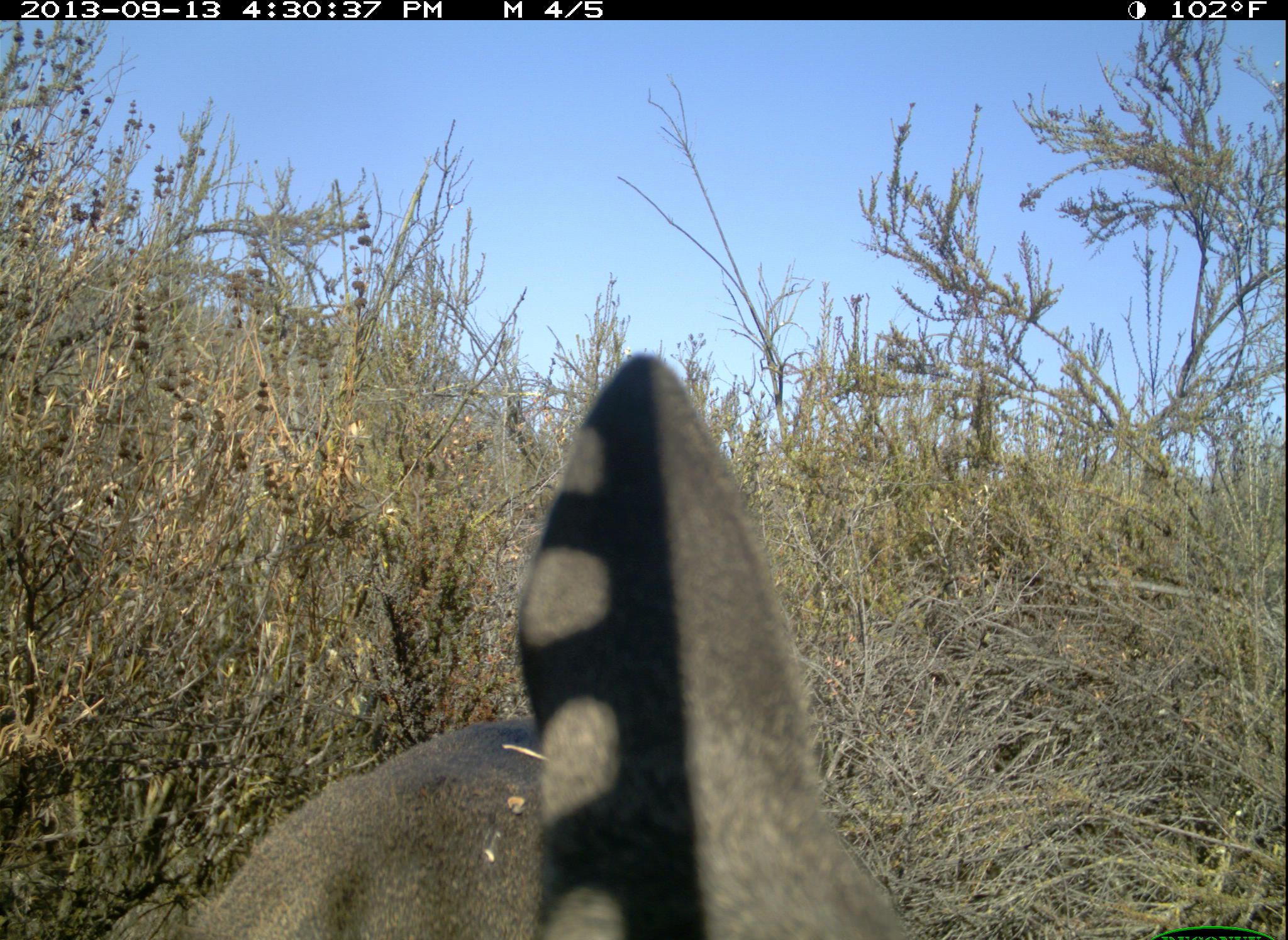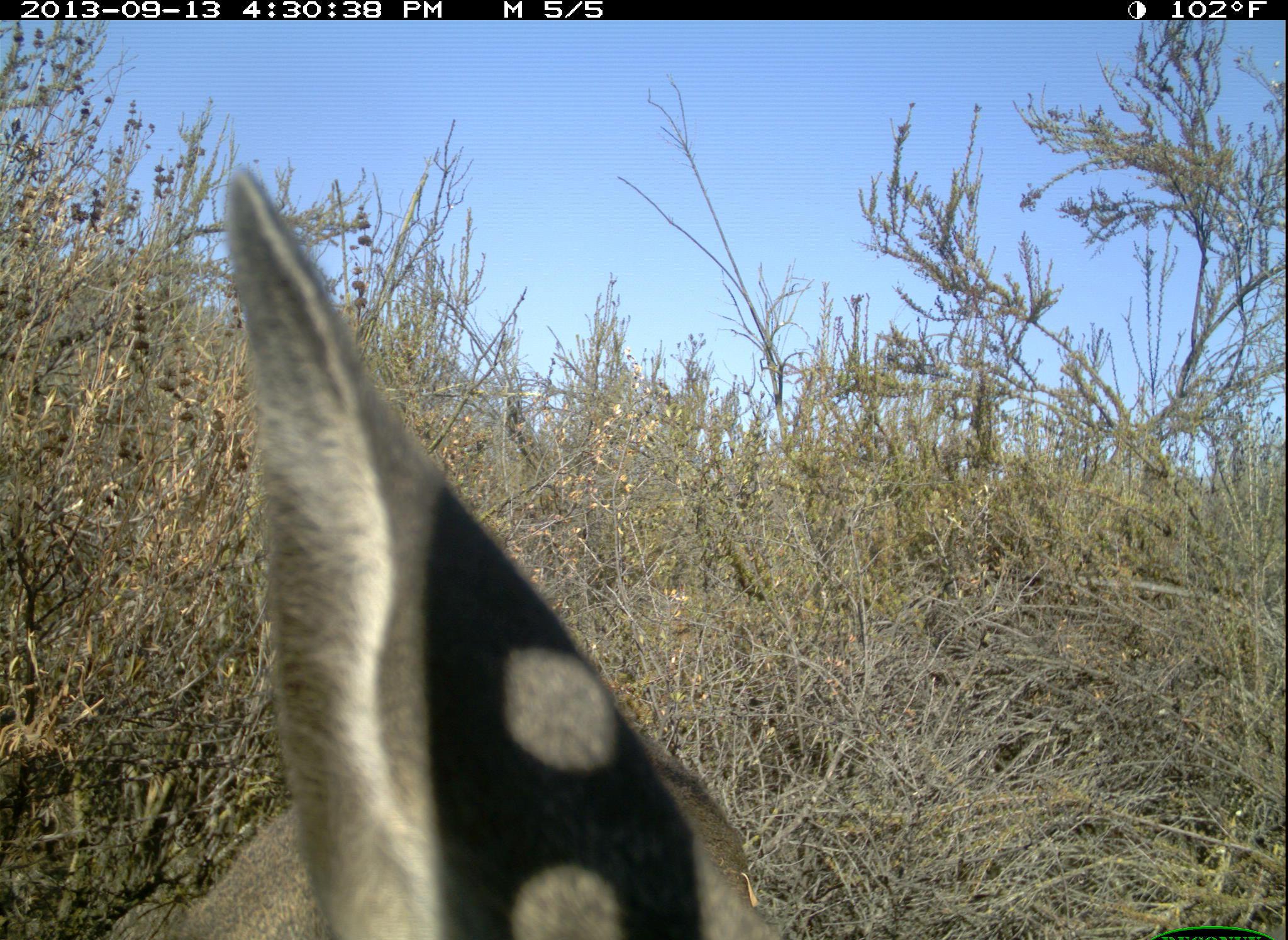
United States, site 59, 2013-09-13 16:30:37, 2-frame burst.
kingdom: Animalia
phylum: Chordata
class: Mammalia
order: Artiodactyla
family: Cervidae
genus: Odocoileus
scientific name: Odocoileus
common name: deer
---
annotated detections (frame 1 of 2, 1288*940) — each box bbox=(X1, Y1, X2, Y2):
deer: bbox=(186, 353, 912, 940)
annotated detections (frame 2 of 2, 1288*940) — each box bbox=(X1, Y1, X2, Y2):
deer: bbox=(136, 166, 788, 940)